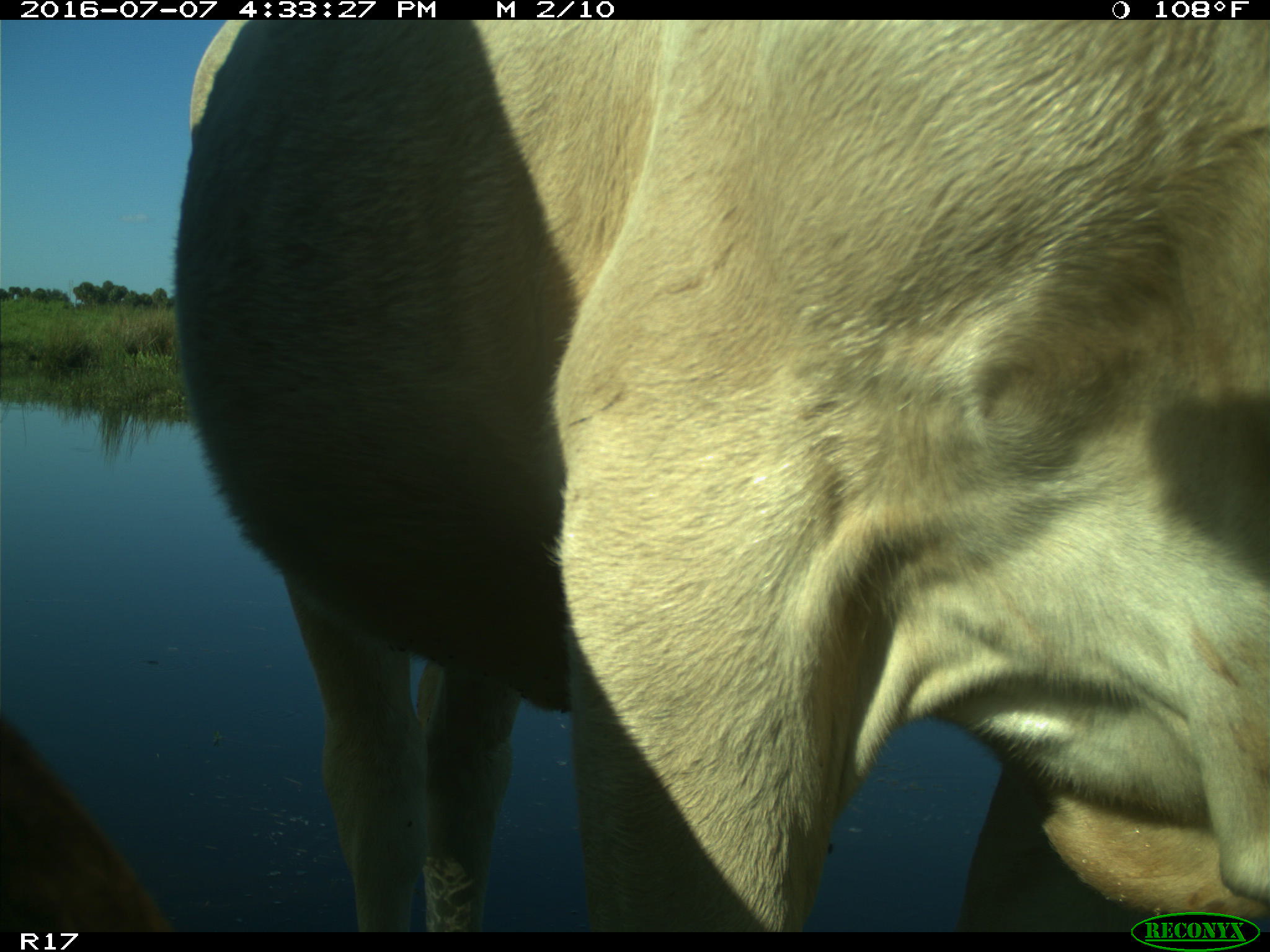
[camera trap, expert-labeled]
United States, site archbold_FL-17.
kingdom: Animalia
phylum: Chordata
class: Mammalia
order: Artiodactyla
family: Bovidae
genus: Bos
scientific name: Bos taurus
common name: domestic cow